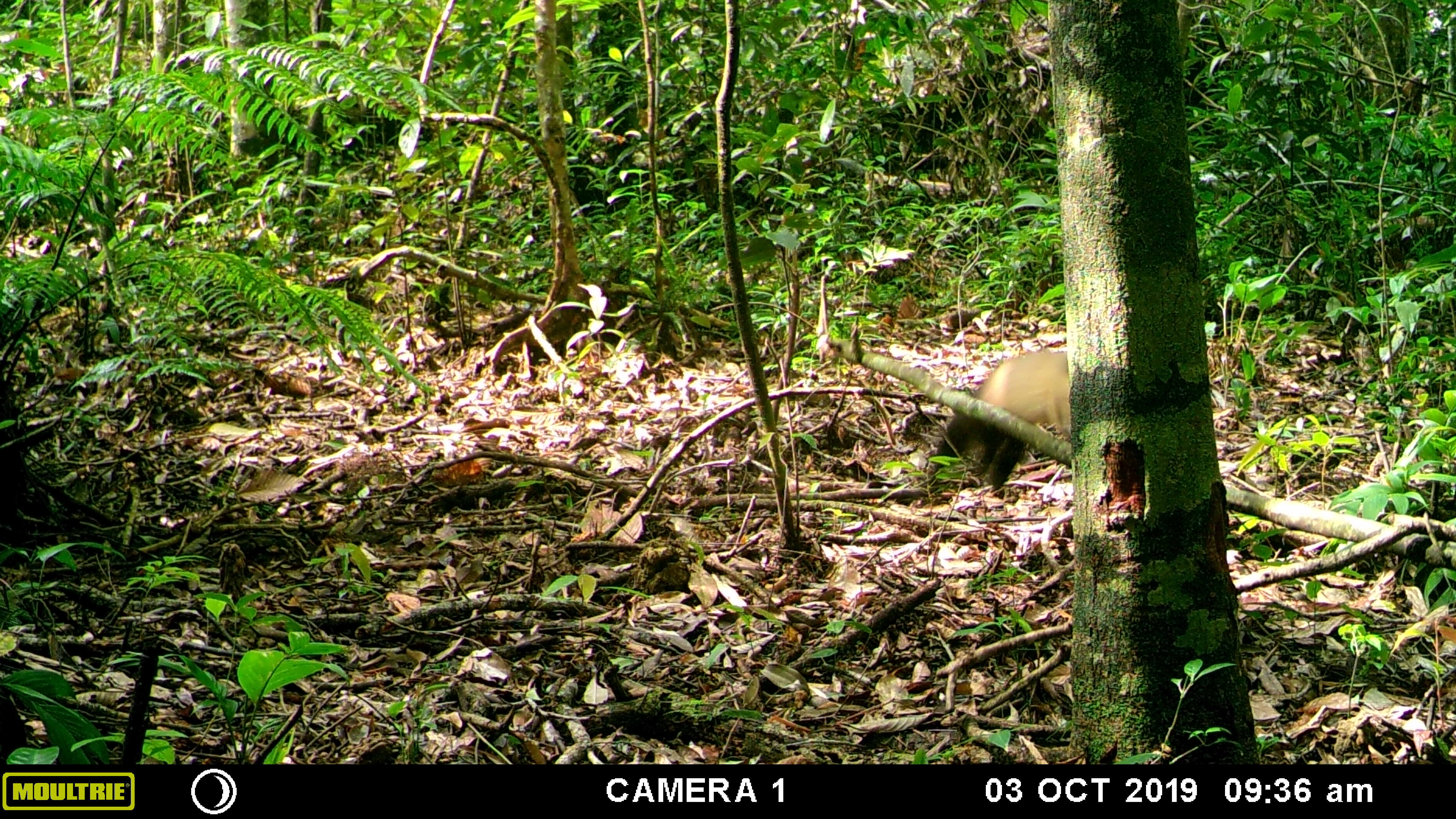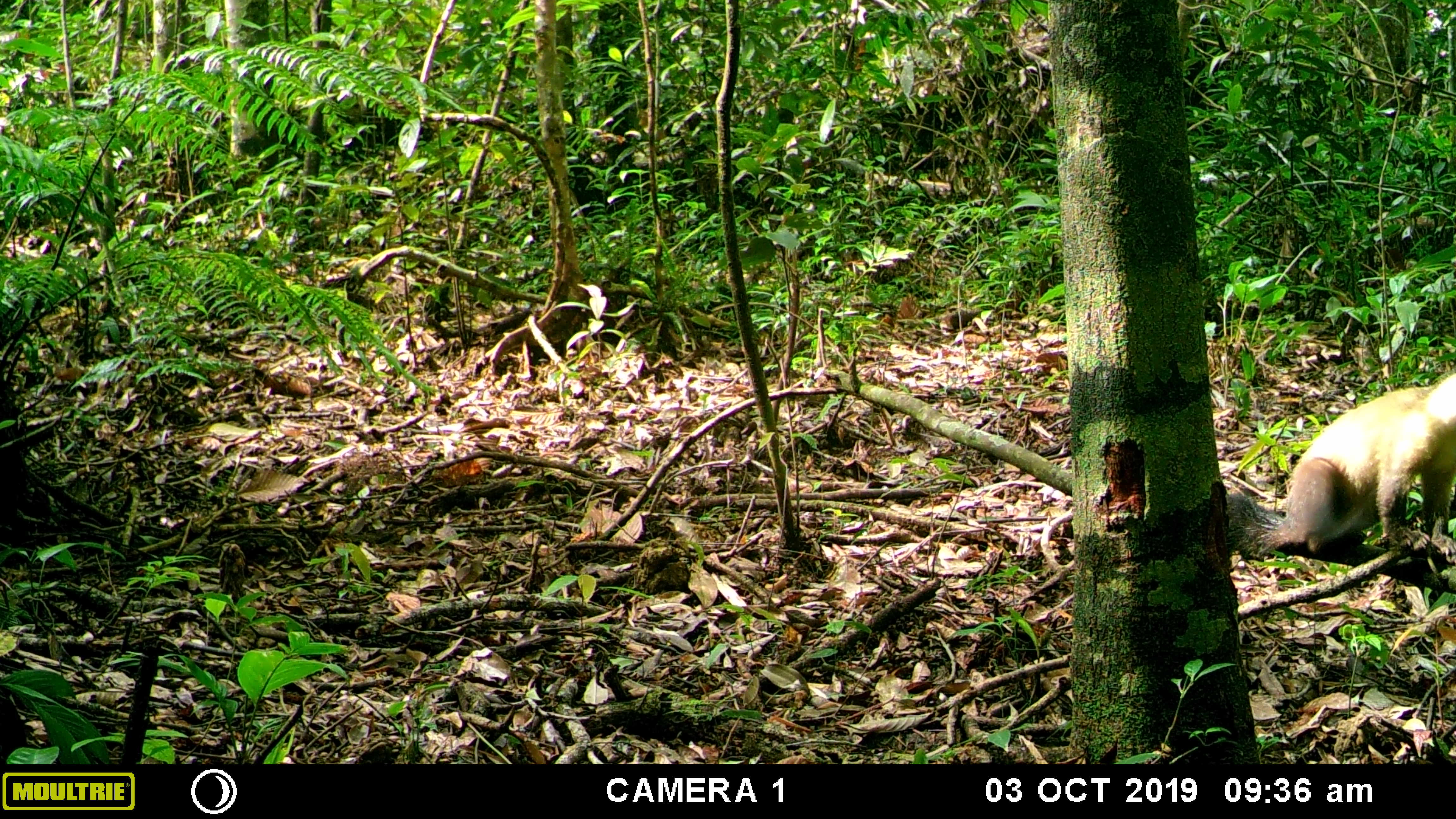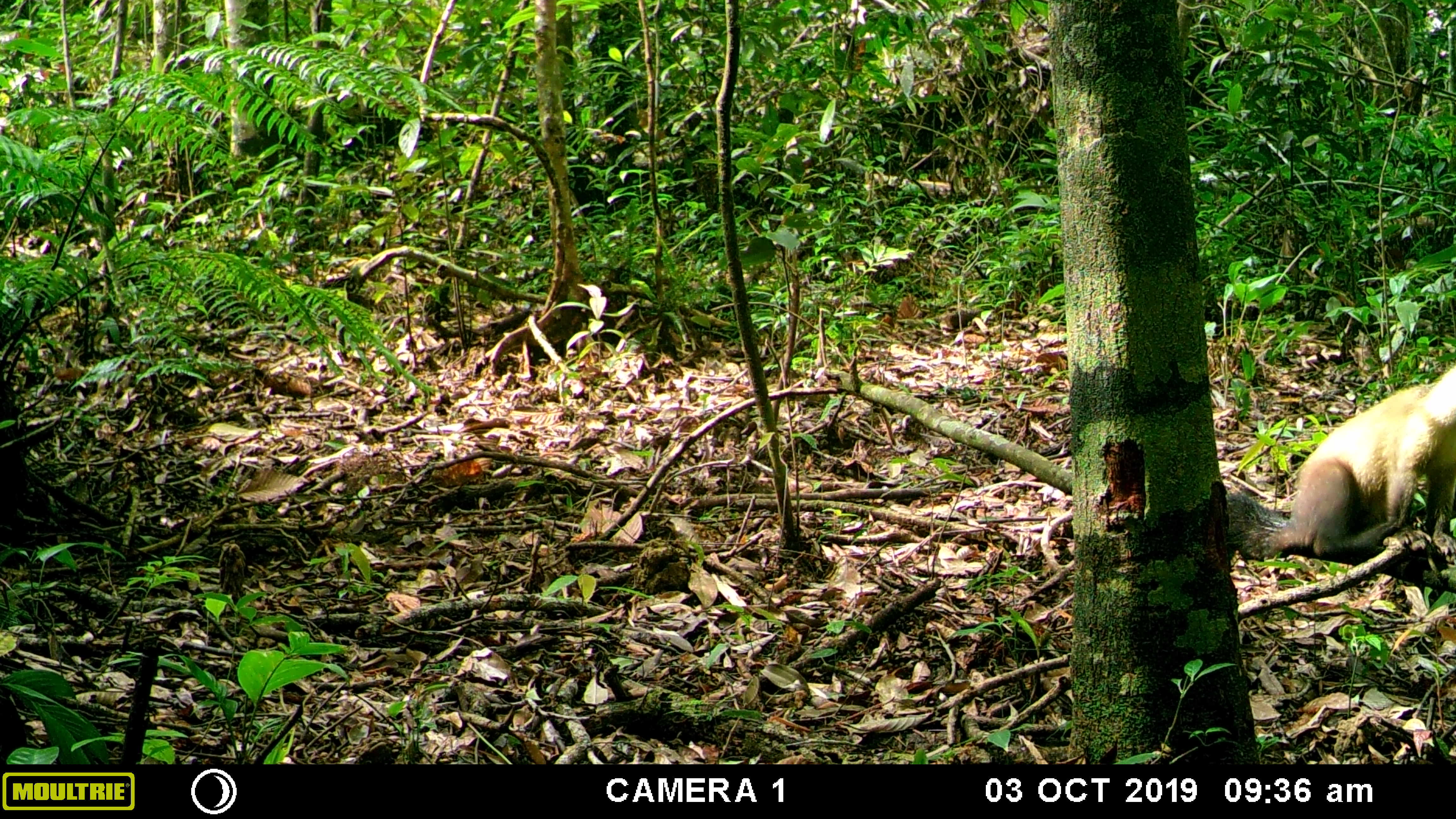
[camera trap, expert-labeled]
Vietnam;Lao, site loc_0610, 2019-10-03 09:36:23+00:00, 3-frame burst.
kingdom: Animalia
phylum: Chordata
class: Mammalia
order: Carnivora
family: Mustelidae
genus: Martes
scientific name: Martes flavigula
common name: yellow-throated marten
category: yellow throated marten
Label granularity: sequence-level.